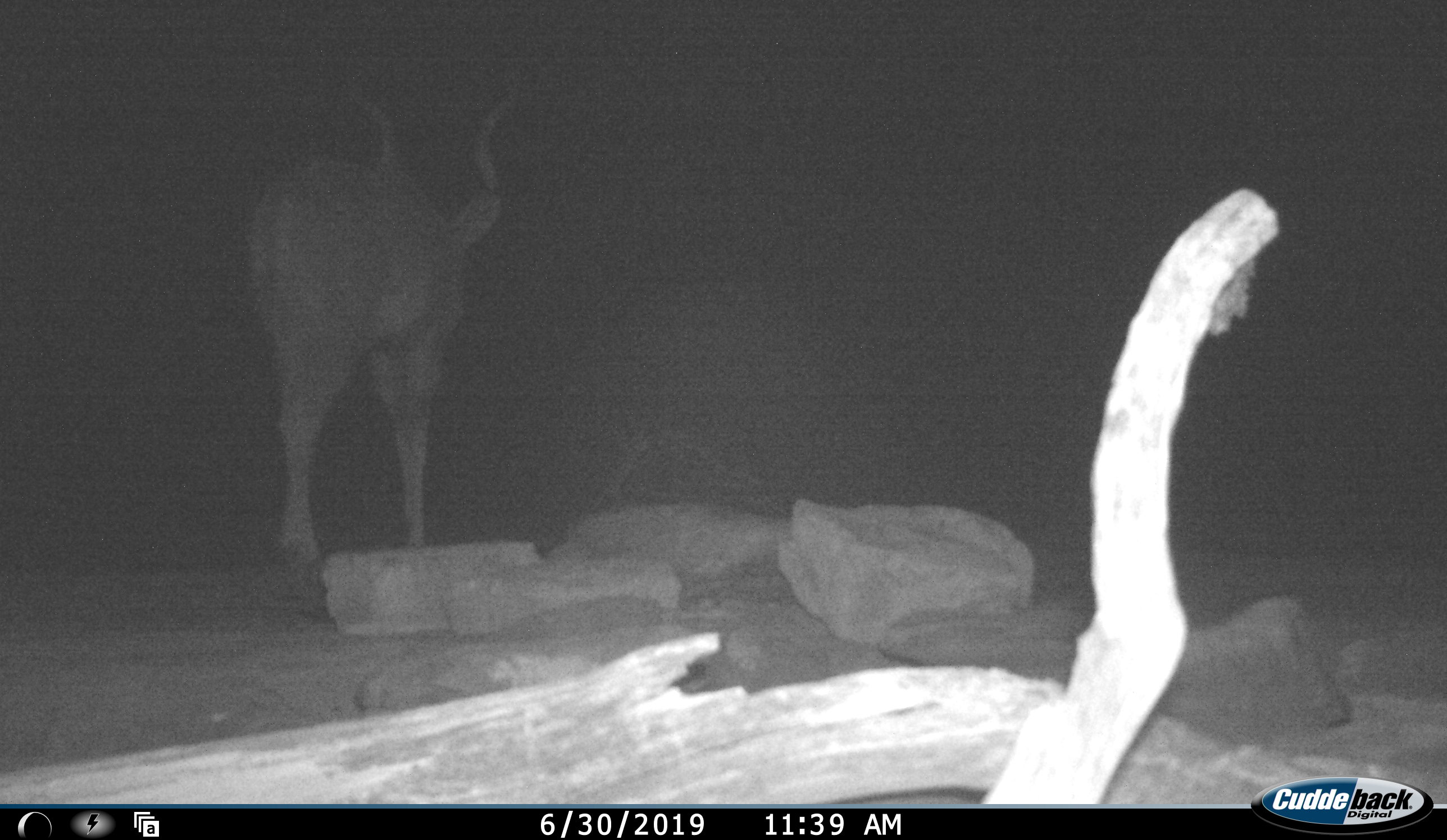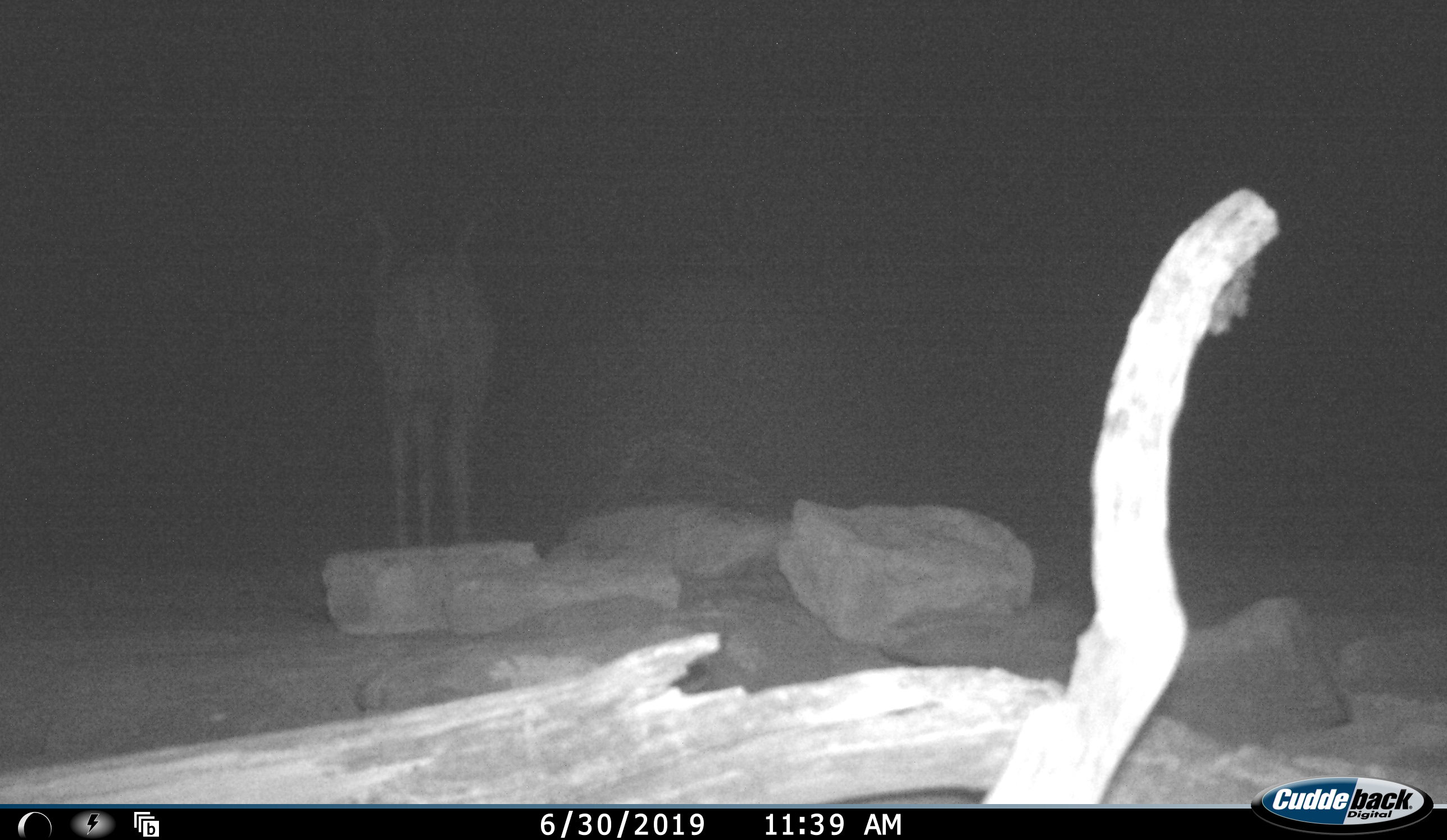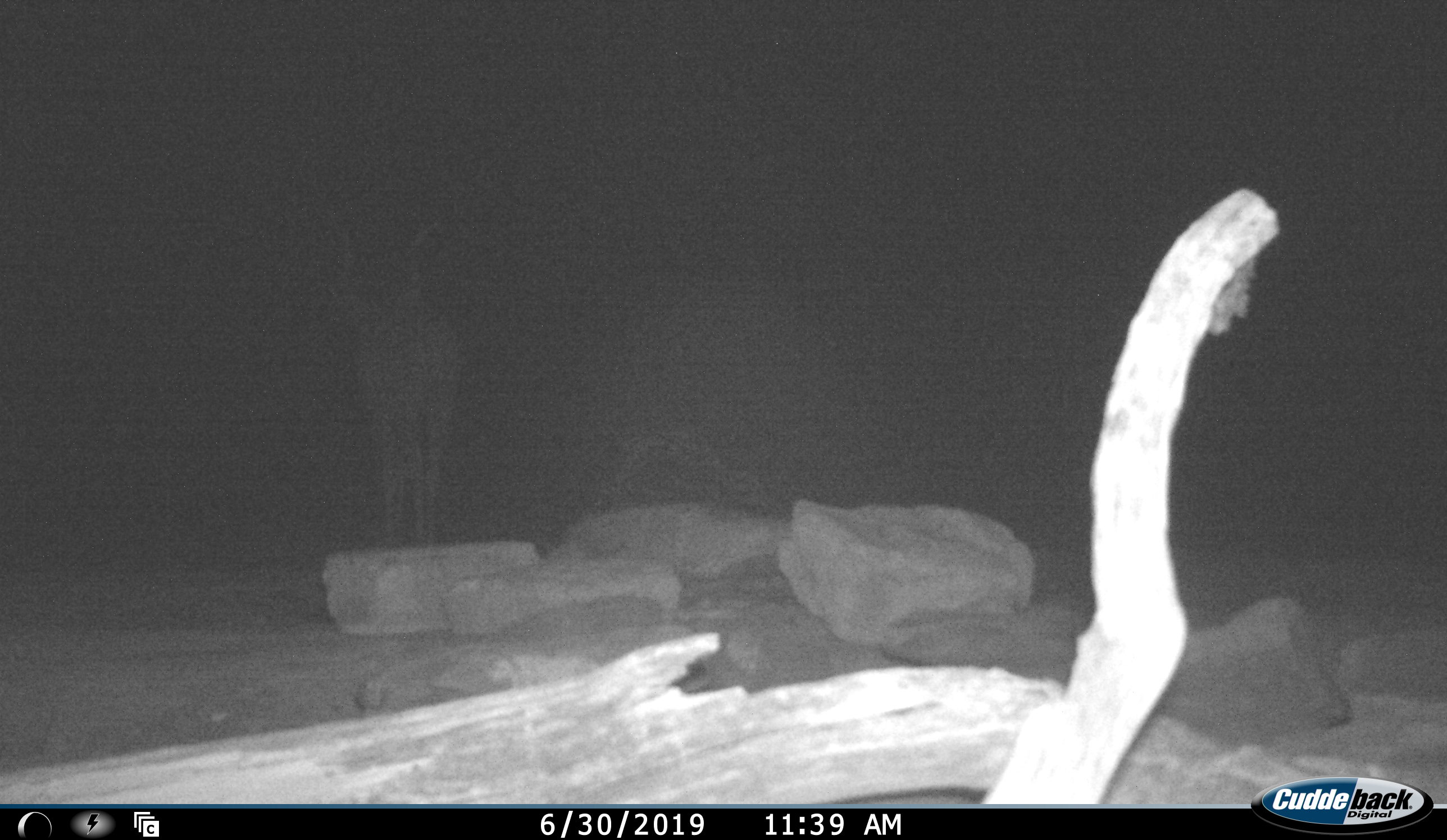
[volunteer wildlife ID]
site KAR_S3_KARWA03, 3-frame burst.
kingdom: Animalia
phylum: Chordata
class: Mammalia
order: Artiodactyla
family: Bovidae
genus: Tragelaphus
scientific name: Tragelaphus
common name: kudu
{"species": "kudu (Tragelaphus)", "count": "1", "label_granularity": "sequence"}